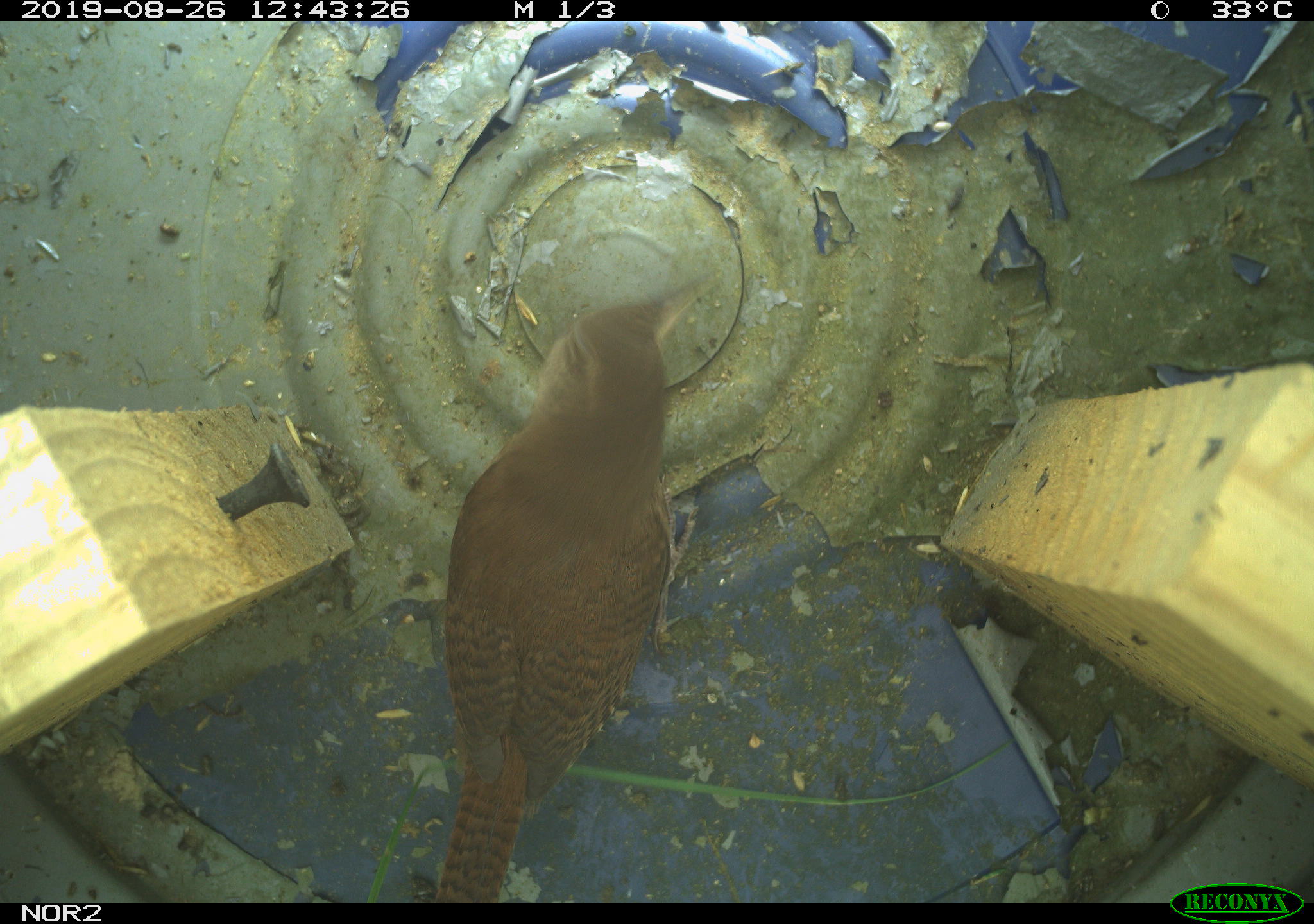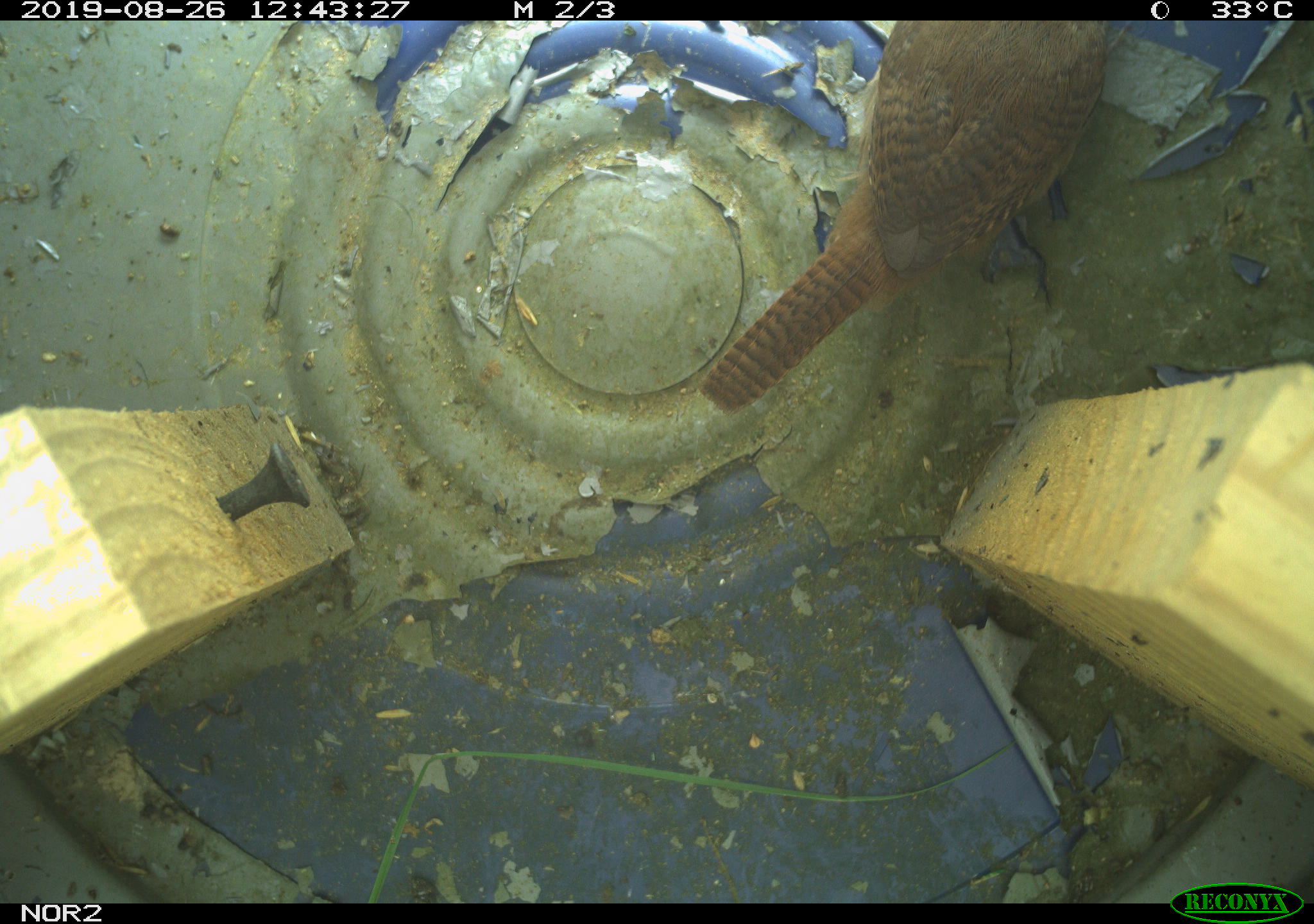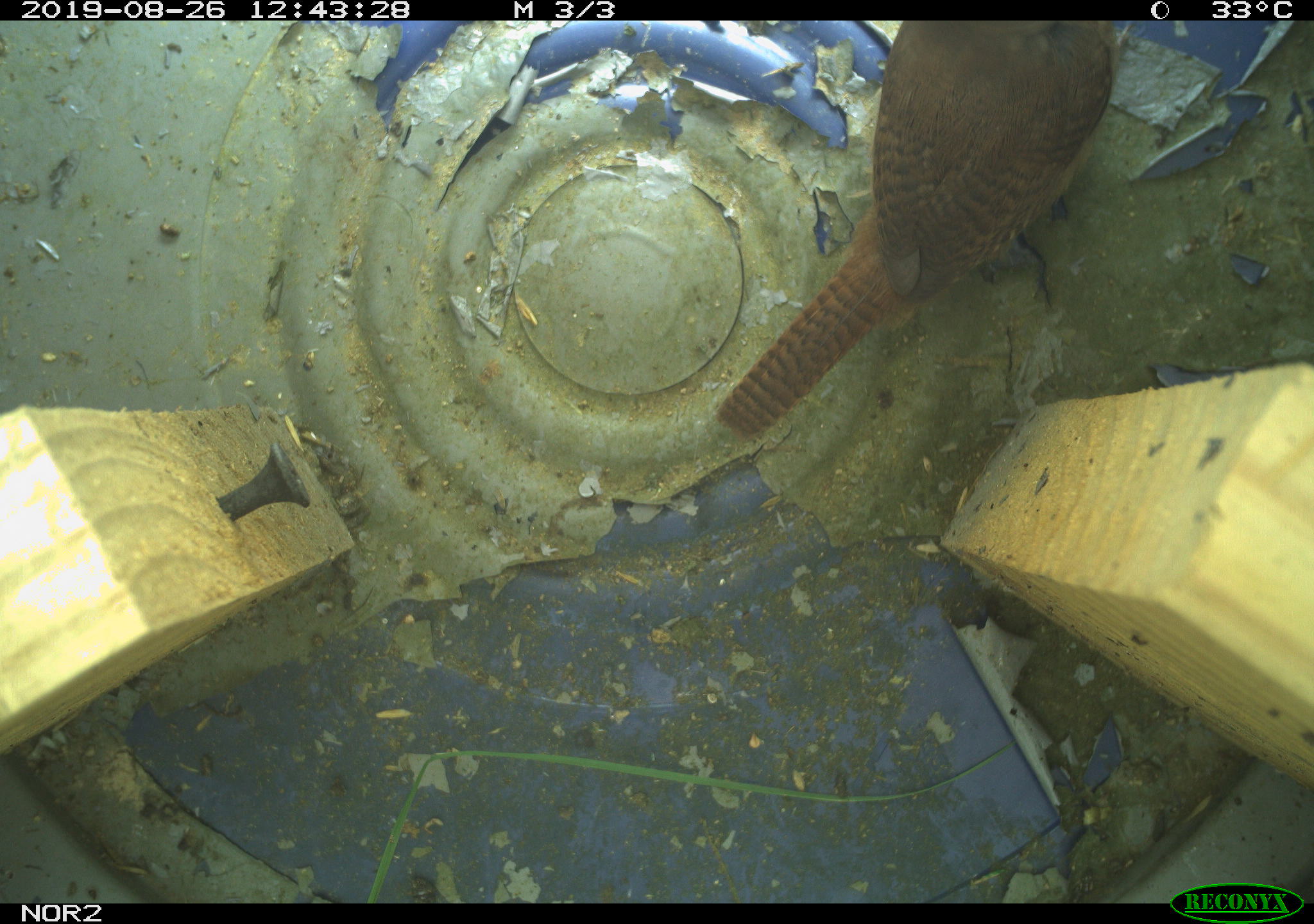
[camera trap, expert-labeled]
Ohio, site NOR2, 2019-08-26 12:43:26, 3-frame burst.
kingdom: Animalia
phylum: Chordata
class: Aves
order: Passeriformes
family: Troglodytidae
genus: Troglodytes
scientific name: Troglodytes aedon aedon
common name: northern house wren